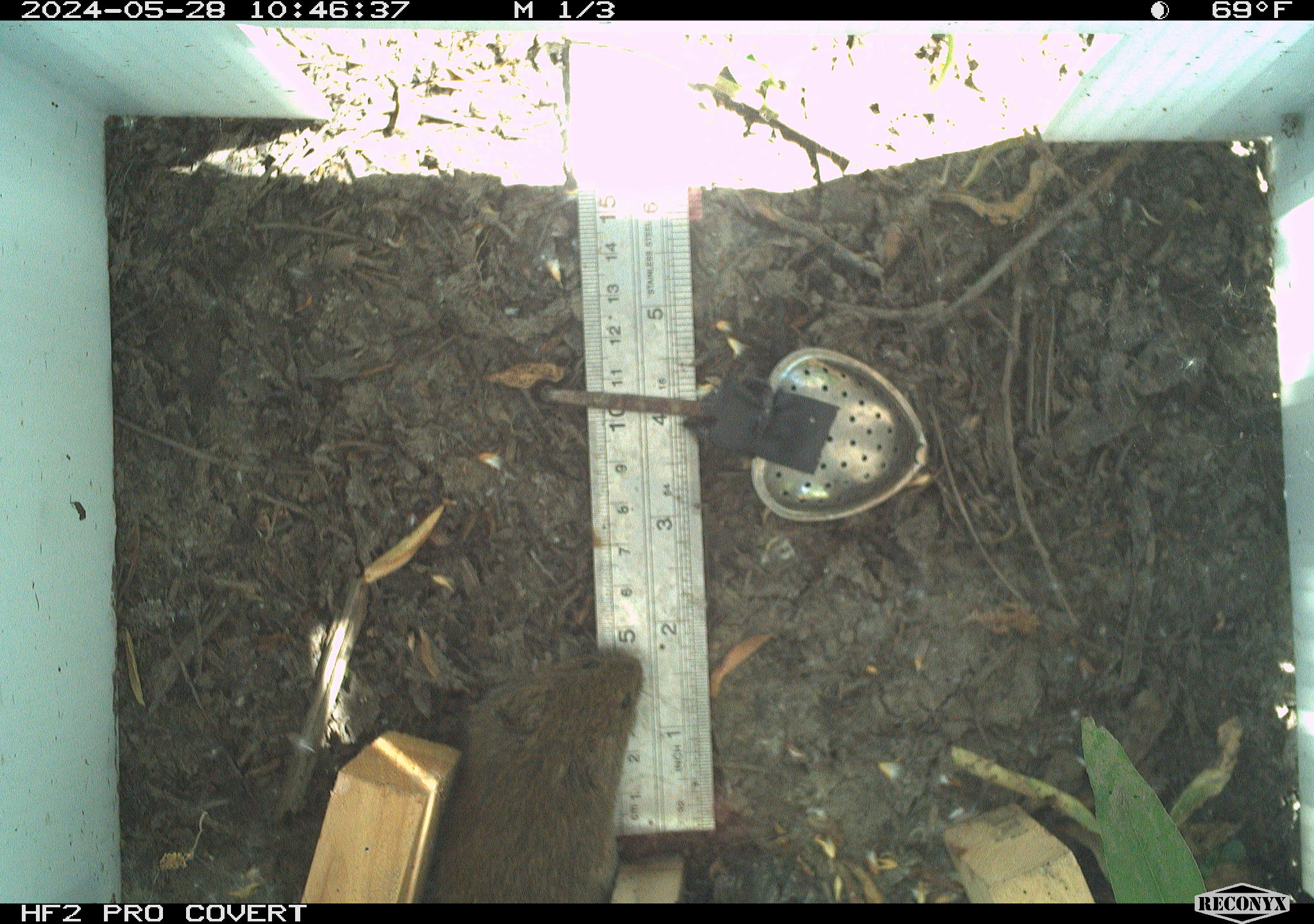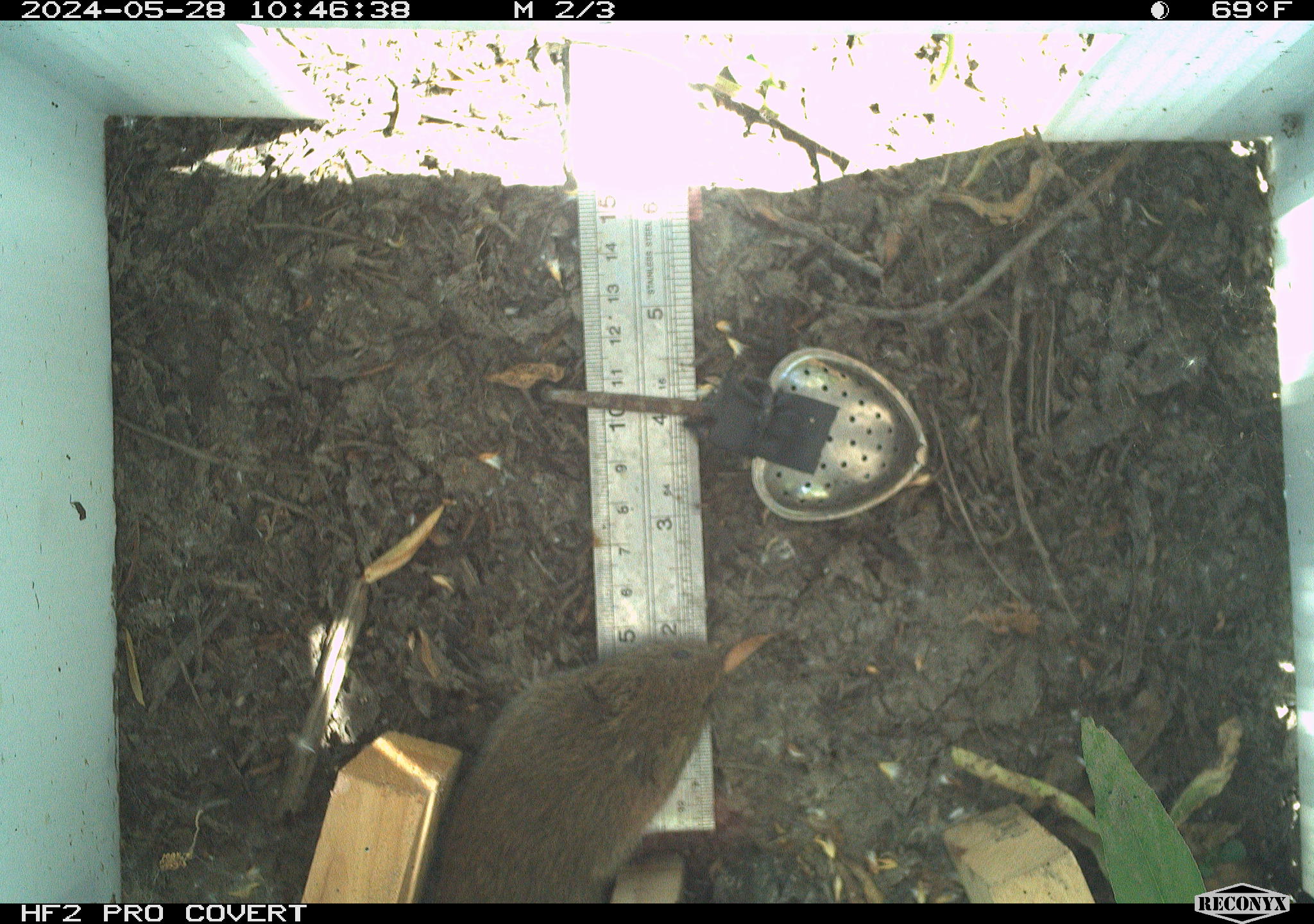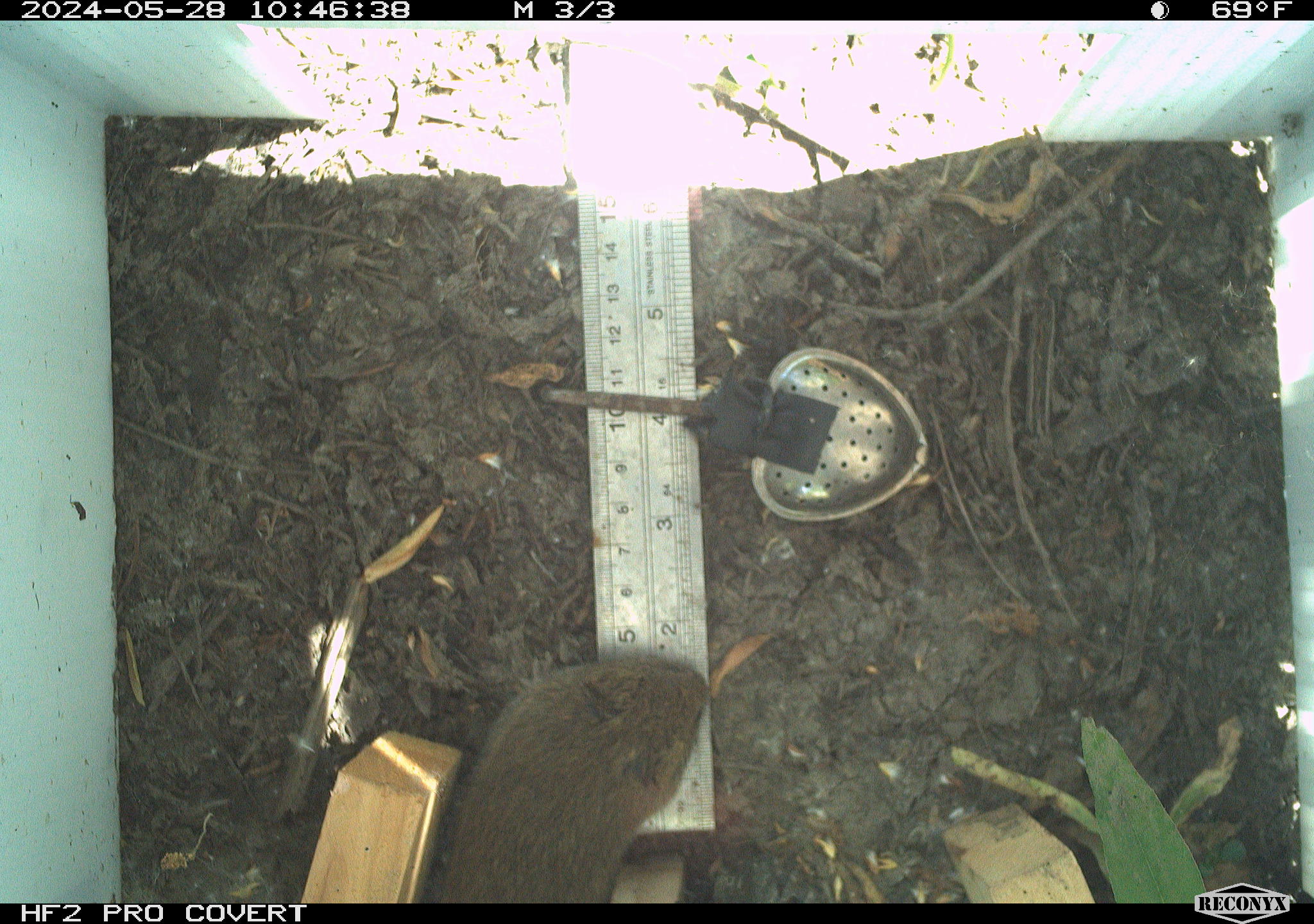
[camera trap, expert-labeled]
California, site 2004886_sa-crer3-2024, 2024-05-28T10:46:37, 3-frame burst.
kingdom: Animalia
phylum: Chordata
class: Mammalia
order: Rodentia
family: Cricetidae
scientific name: Arvicolinae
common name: voles, lemmings, and muskrats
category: arvicolinae subfamily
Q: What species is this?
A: Arvicolinae subfamily (voles, lemmings, and muskrats) (Arvicolinae).